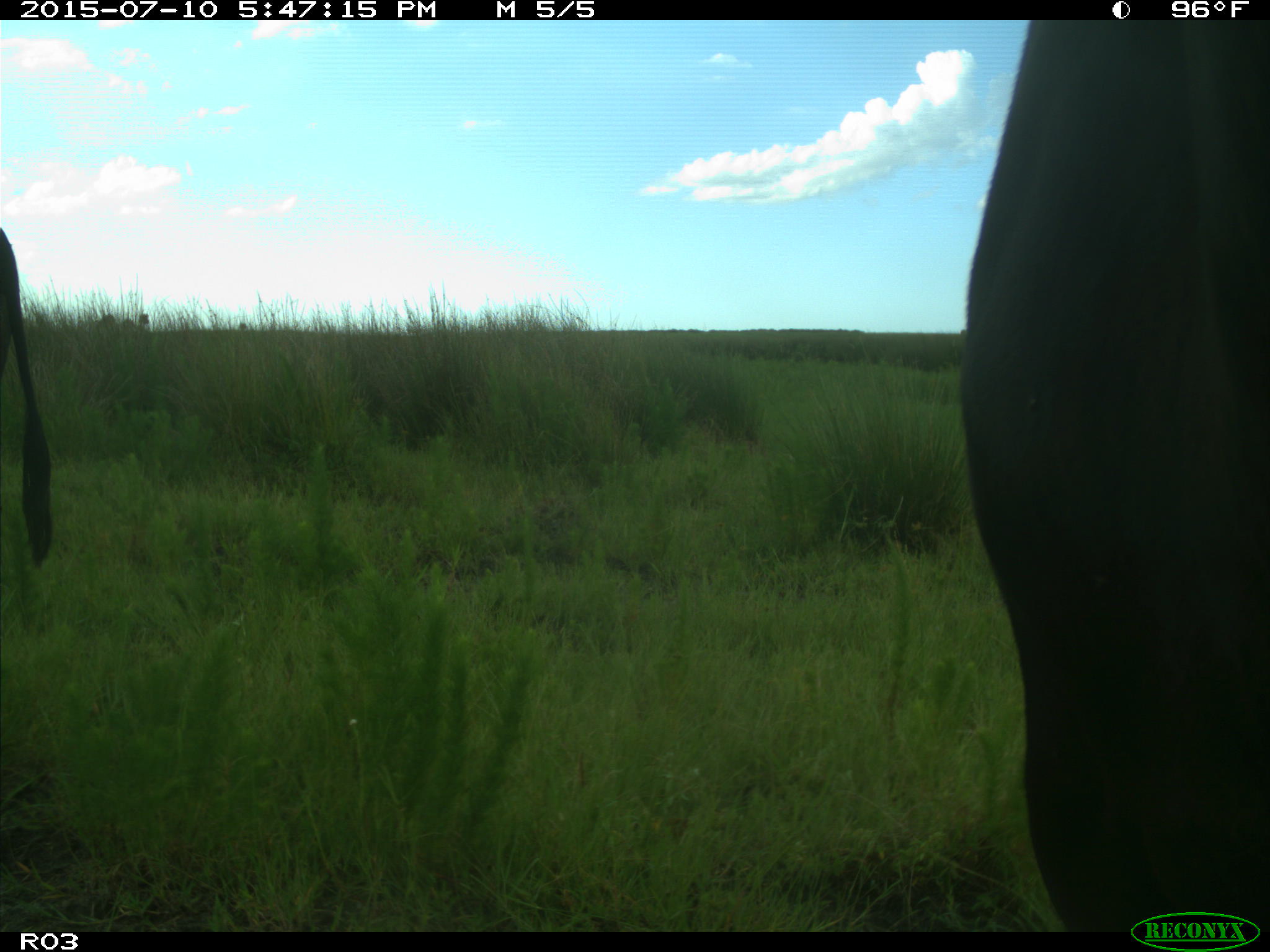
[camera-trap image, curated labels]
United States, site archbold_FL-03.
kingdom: Animalia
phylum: Chordata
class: Mammalia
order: Artiodactyla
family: Bovidae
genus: Bos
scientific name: Bos taurus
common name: domestic cow